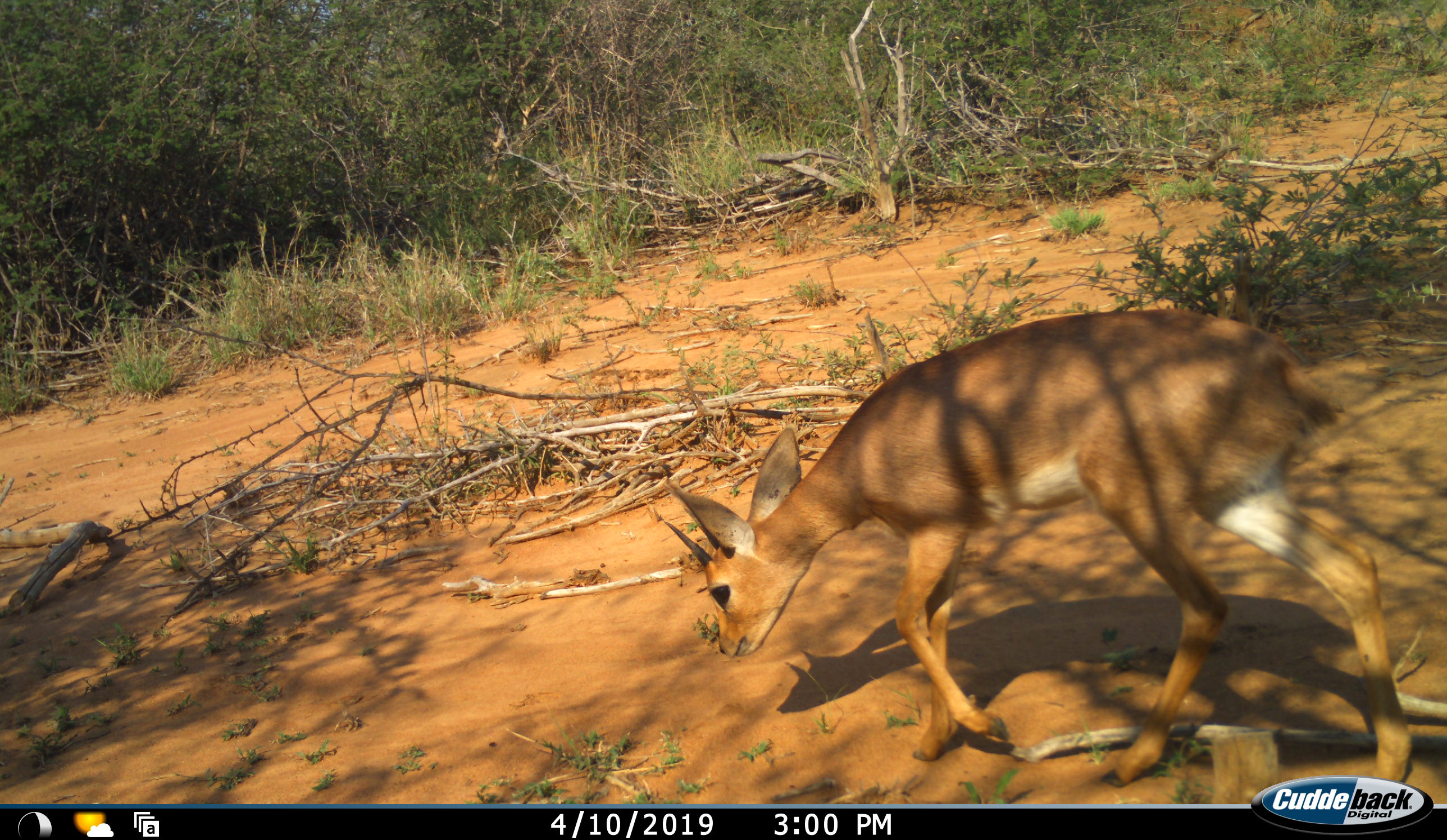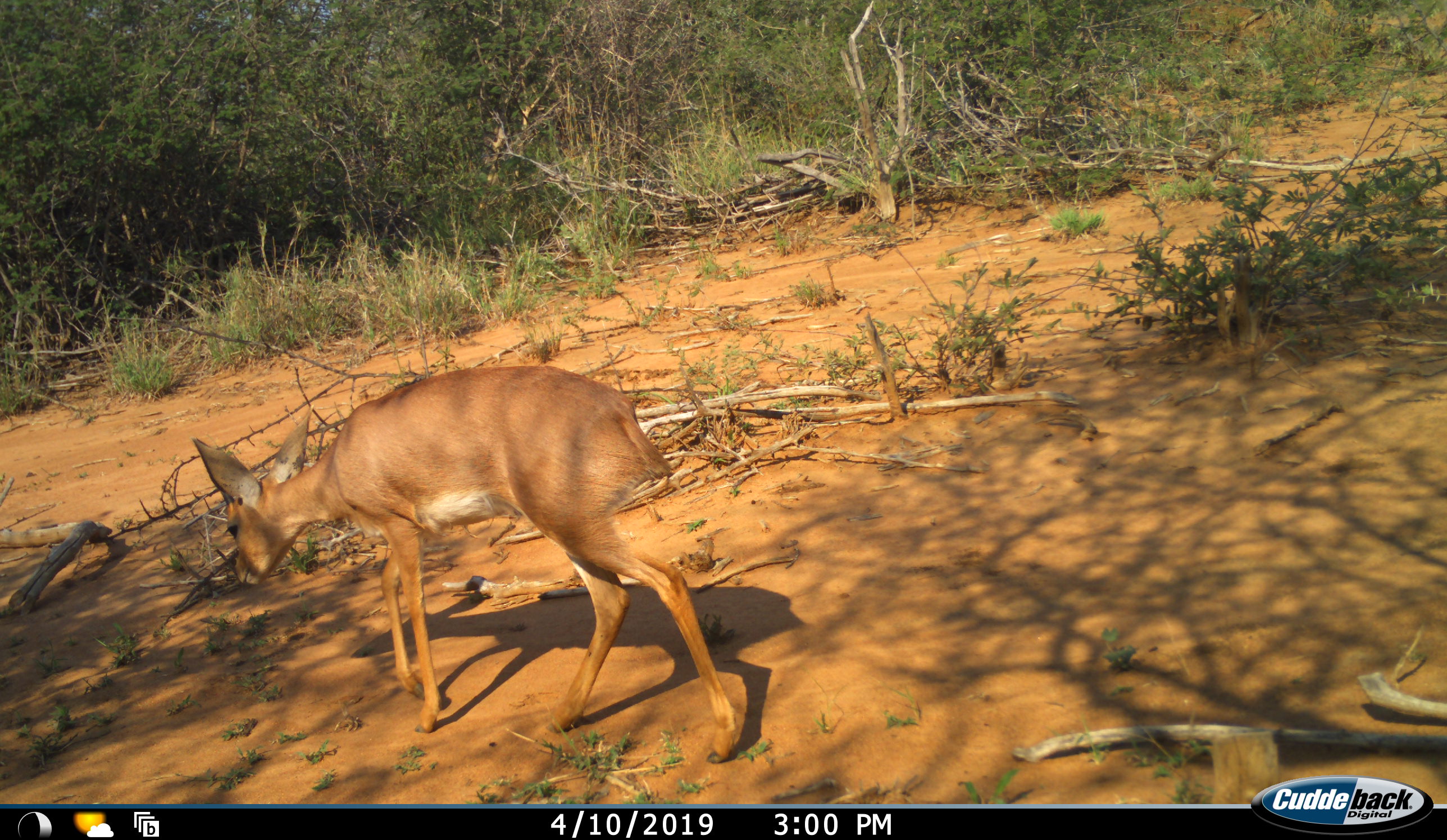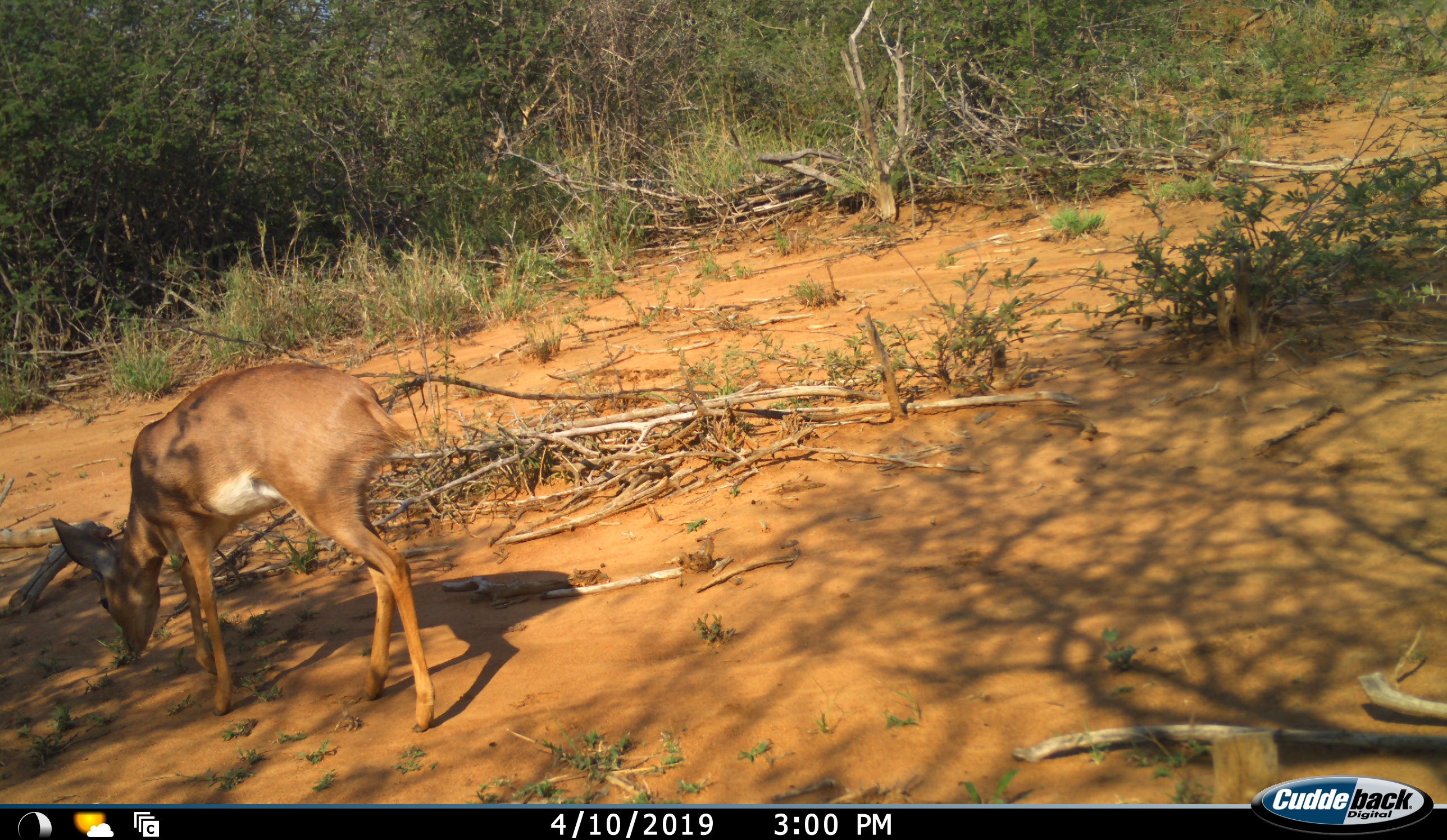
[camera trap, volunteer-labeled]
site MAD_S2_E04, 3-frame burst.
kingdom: Animalia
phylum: Chordata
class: Mammalia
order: Artiodactyla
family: Bovidae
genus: Raphicerus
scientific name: Raphicerus campestris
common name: steenbok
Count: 1.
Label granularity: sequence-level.